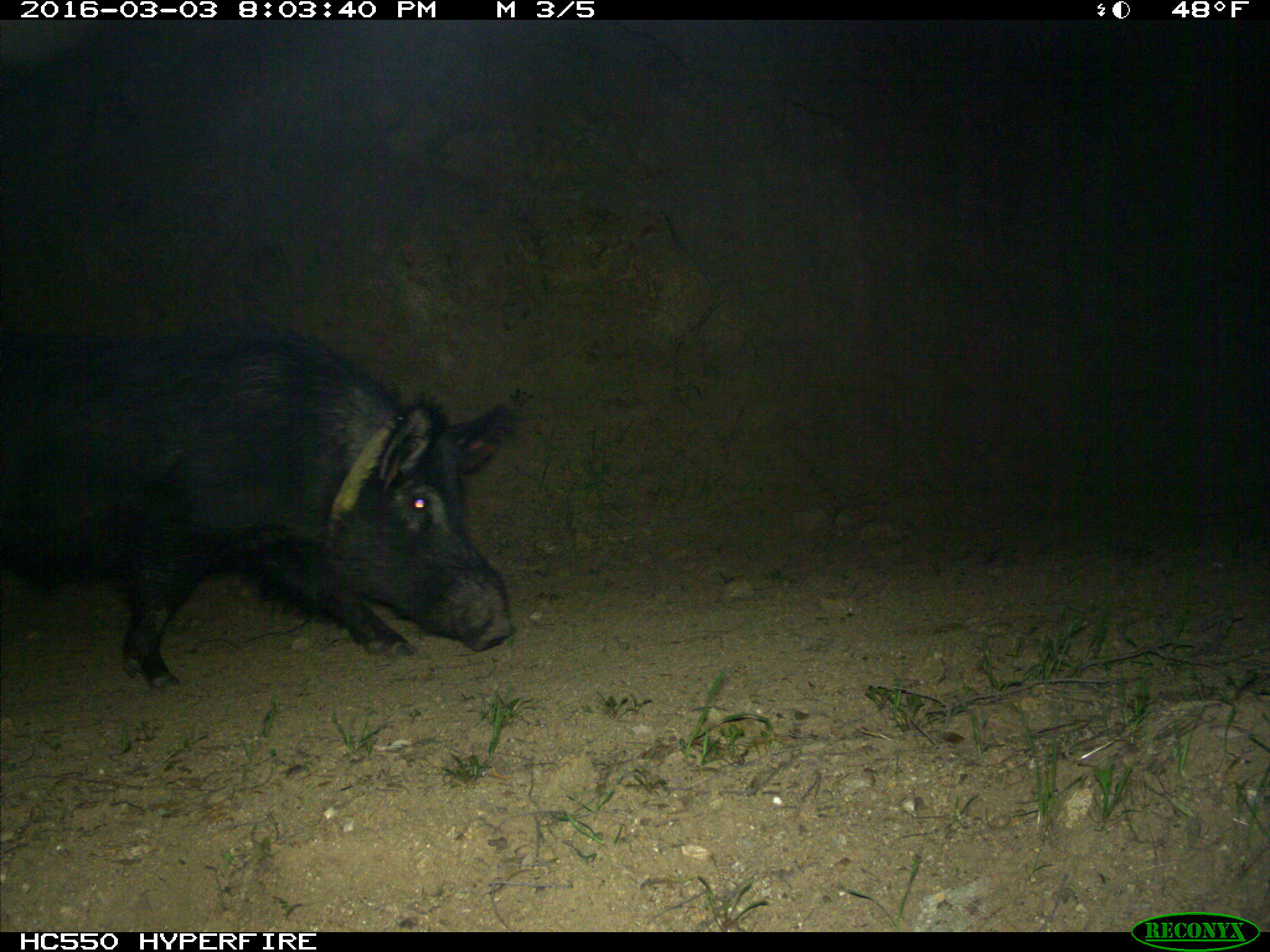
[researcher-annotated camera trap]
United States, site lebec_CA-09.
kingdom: Animalia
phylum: Chordata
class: Mammalia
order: Artiodactyla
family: Suidae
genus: Sus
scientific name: Sus scrofa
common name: wild boar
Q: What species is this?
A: Sus scrofa (wild boar).